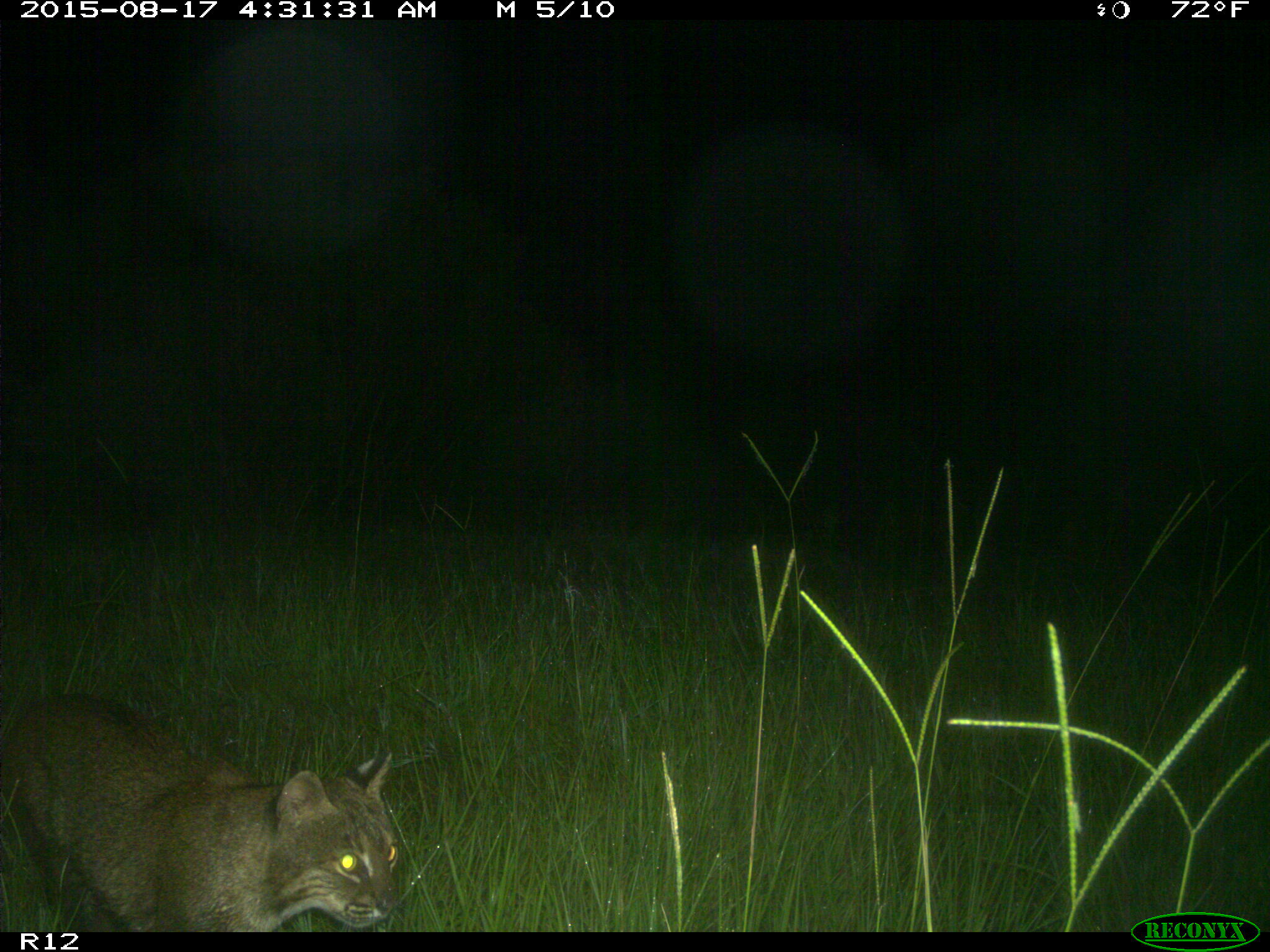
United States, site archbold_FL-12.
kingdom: Animalia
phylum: Chordata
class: Mammalia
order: Carnivora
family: Felidae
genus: Lynx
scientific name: Lynx rufus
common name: bobcat